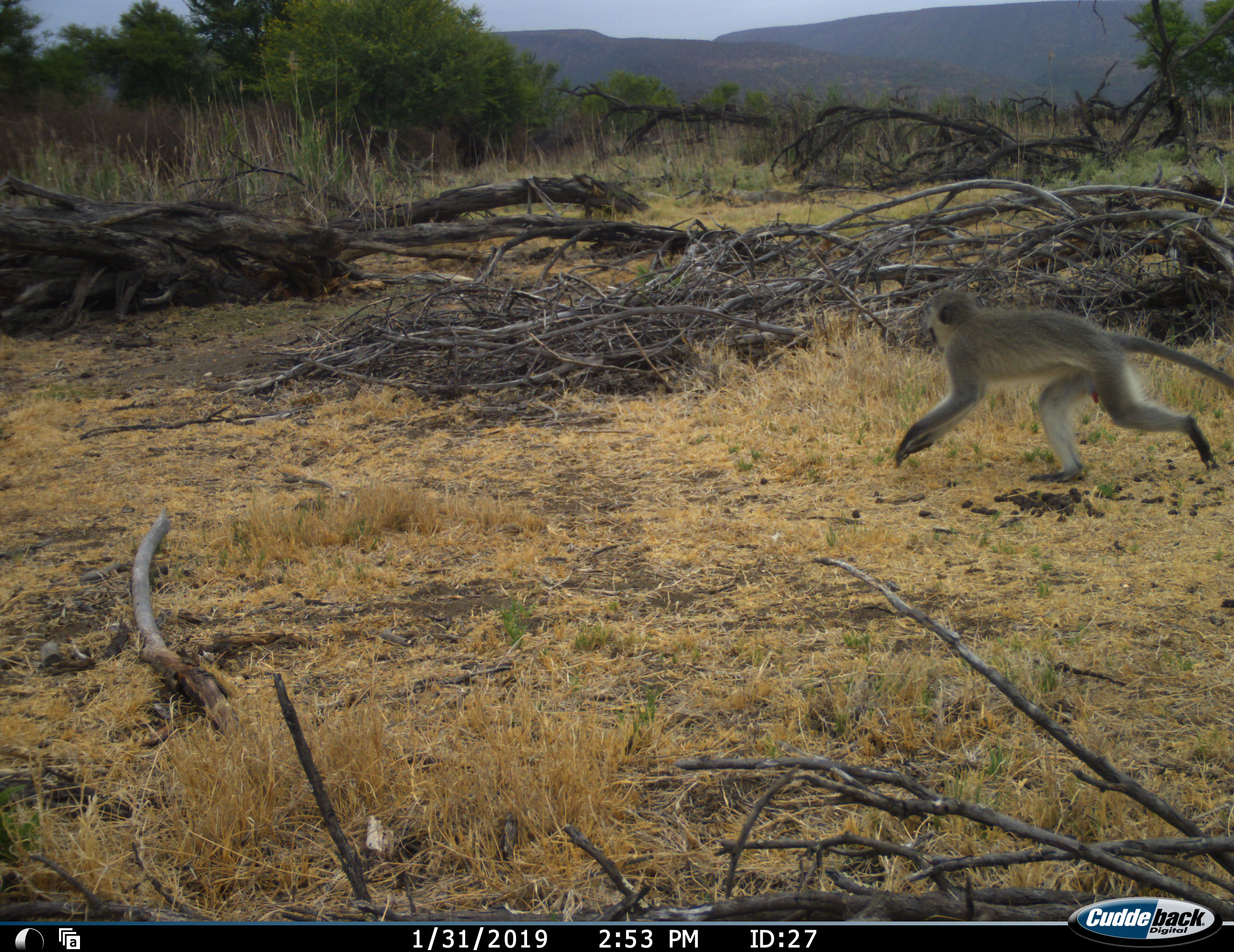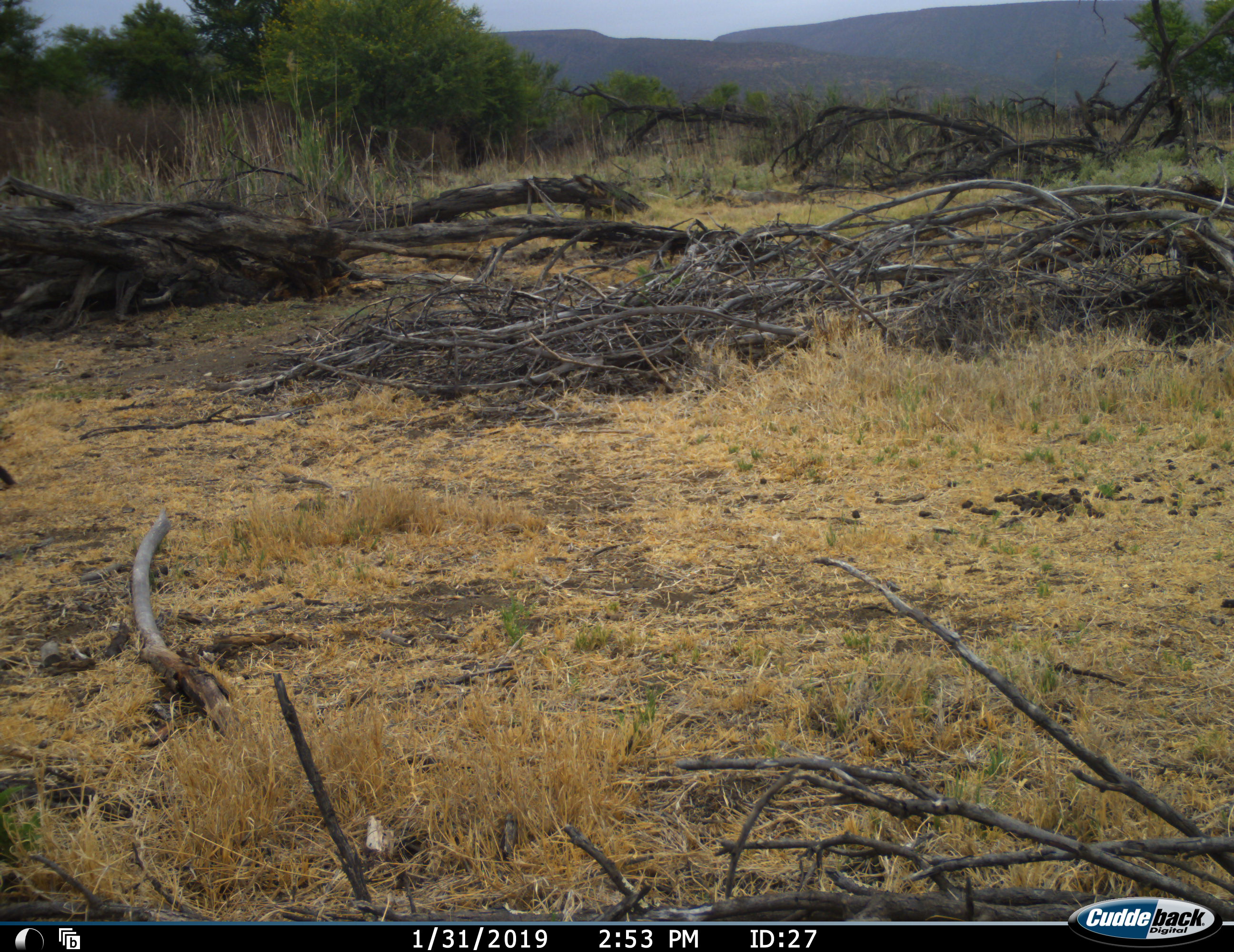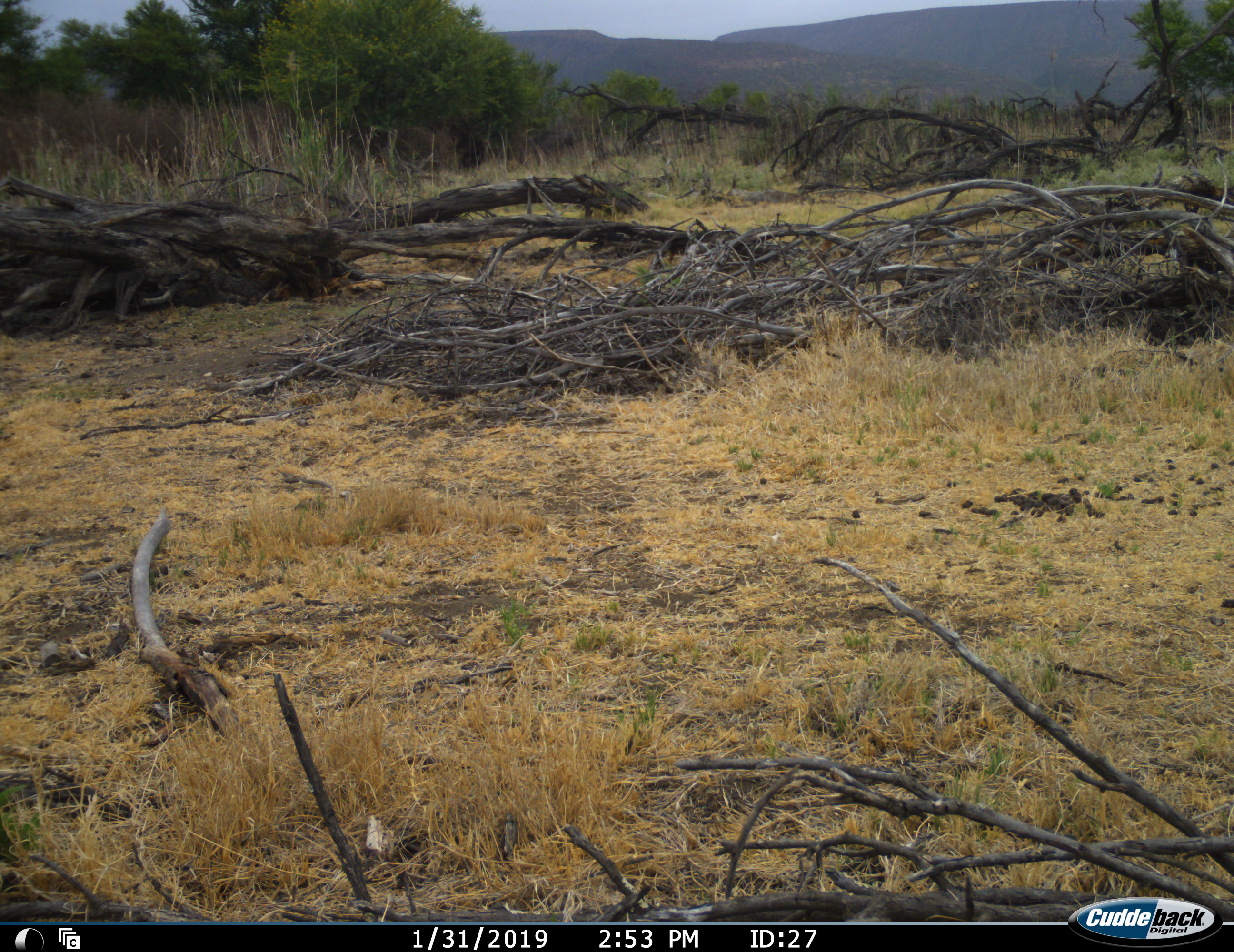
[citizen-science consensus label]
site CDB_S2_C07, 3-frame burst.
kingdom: Animalia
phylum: Chordata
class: Mammalia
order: Primates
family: Cercopithecidae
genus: Chlorocebus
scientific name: Chlorocebus pygerythrus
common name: vervet monkey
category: monkeyvervet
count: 1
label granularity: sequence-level